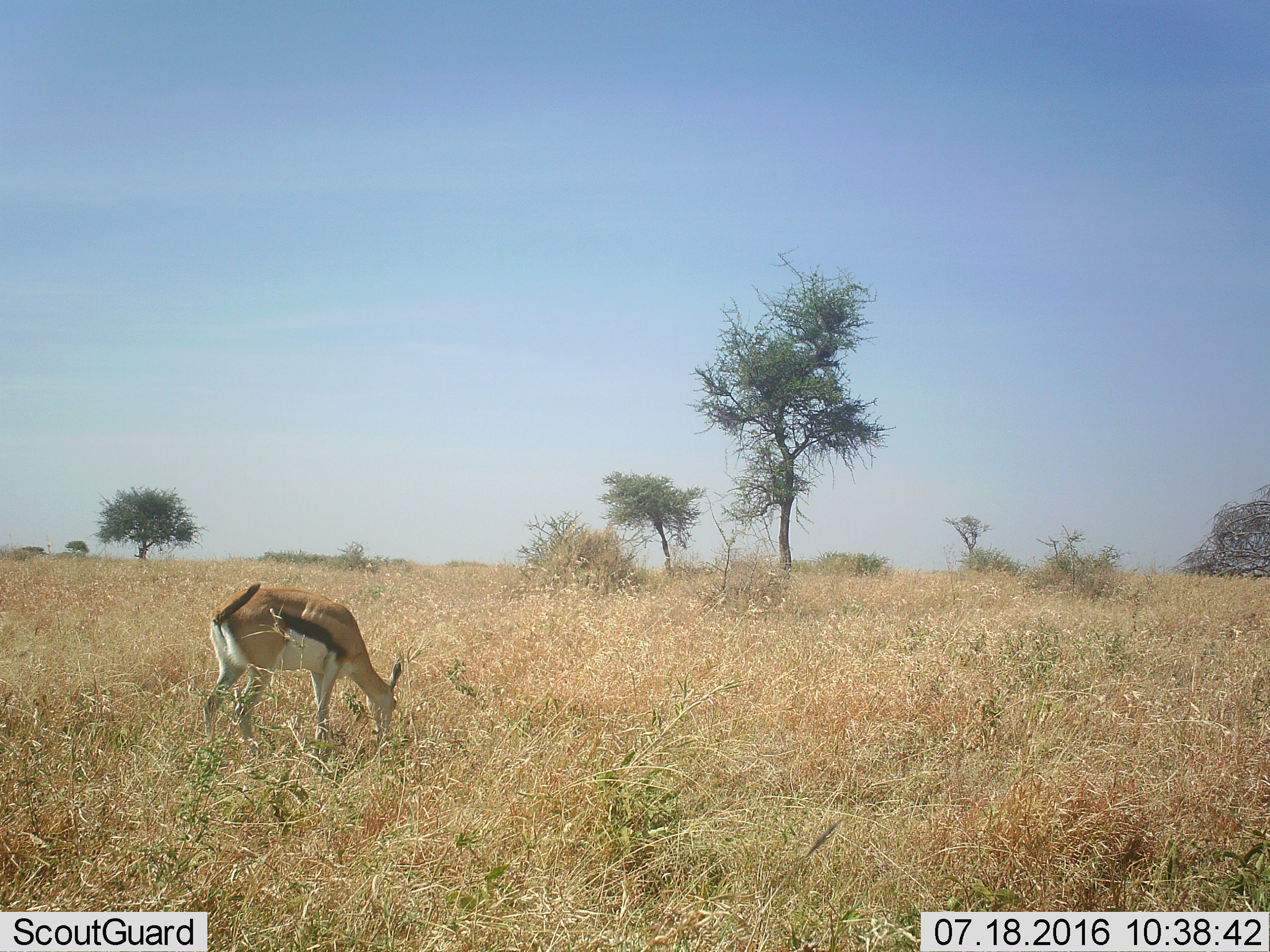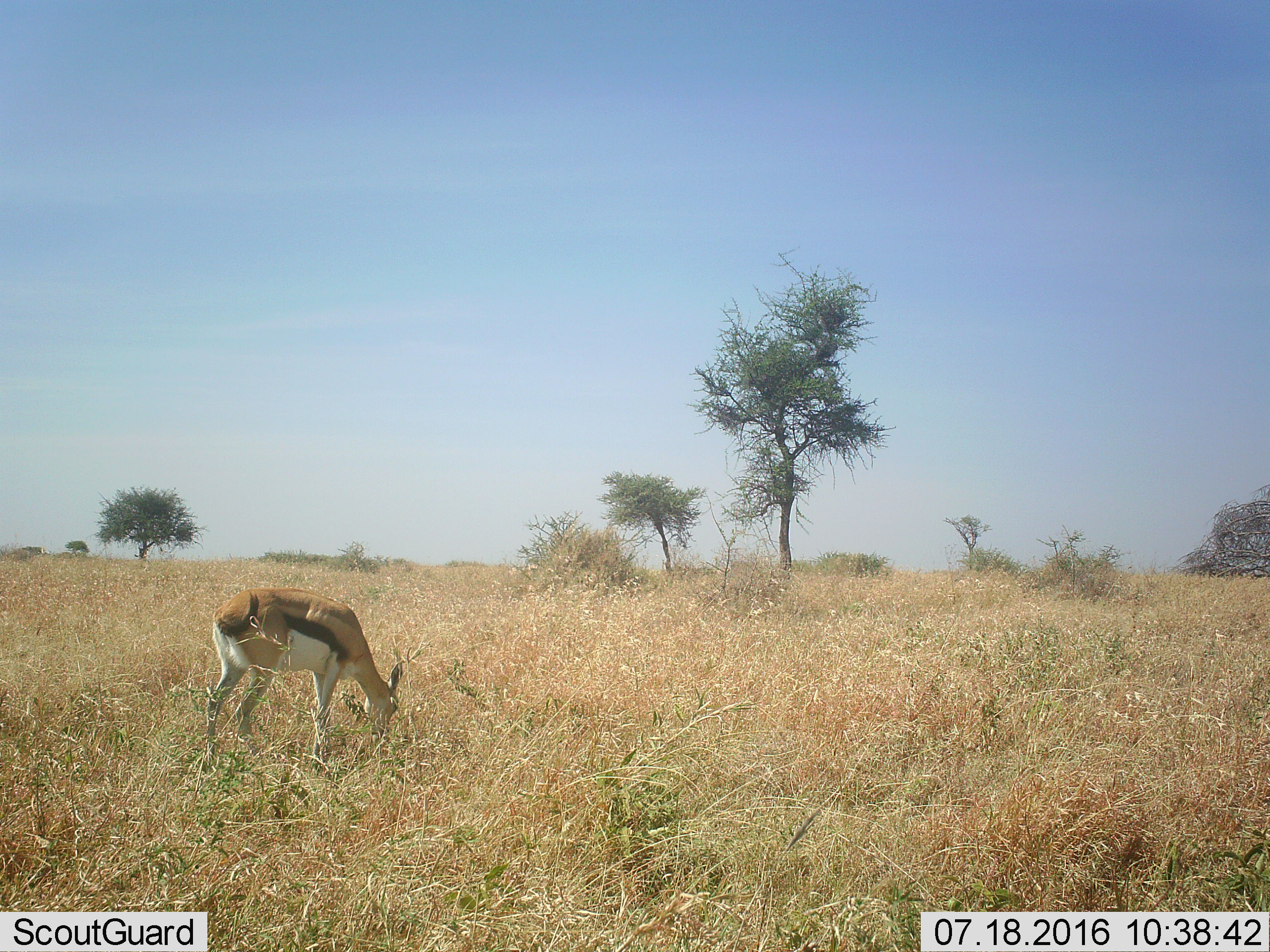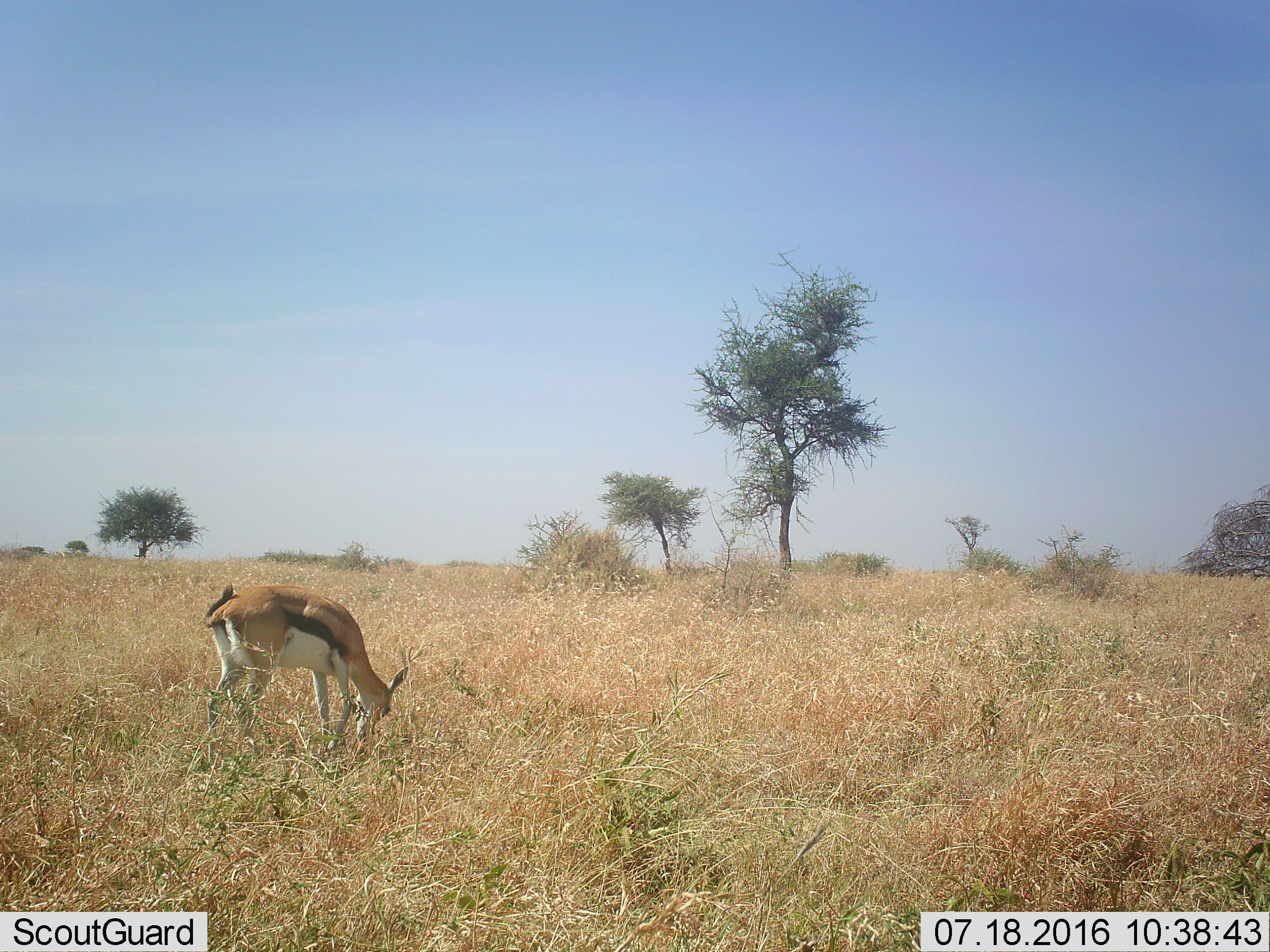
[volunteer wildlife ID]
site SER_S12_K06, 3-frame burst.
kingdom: Animalia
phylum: Chordata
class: Mammalia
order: Artiodactyla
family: Bovidae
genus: Eudorcas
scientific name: Eudorcas thomsonii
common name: thomson's gazelle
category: gazellethomsons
Gazellethomsons (thomson's gazelle) (Eudorcas thomsonii), count 1. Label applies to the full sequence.